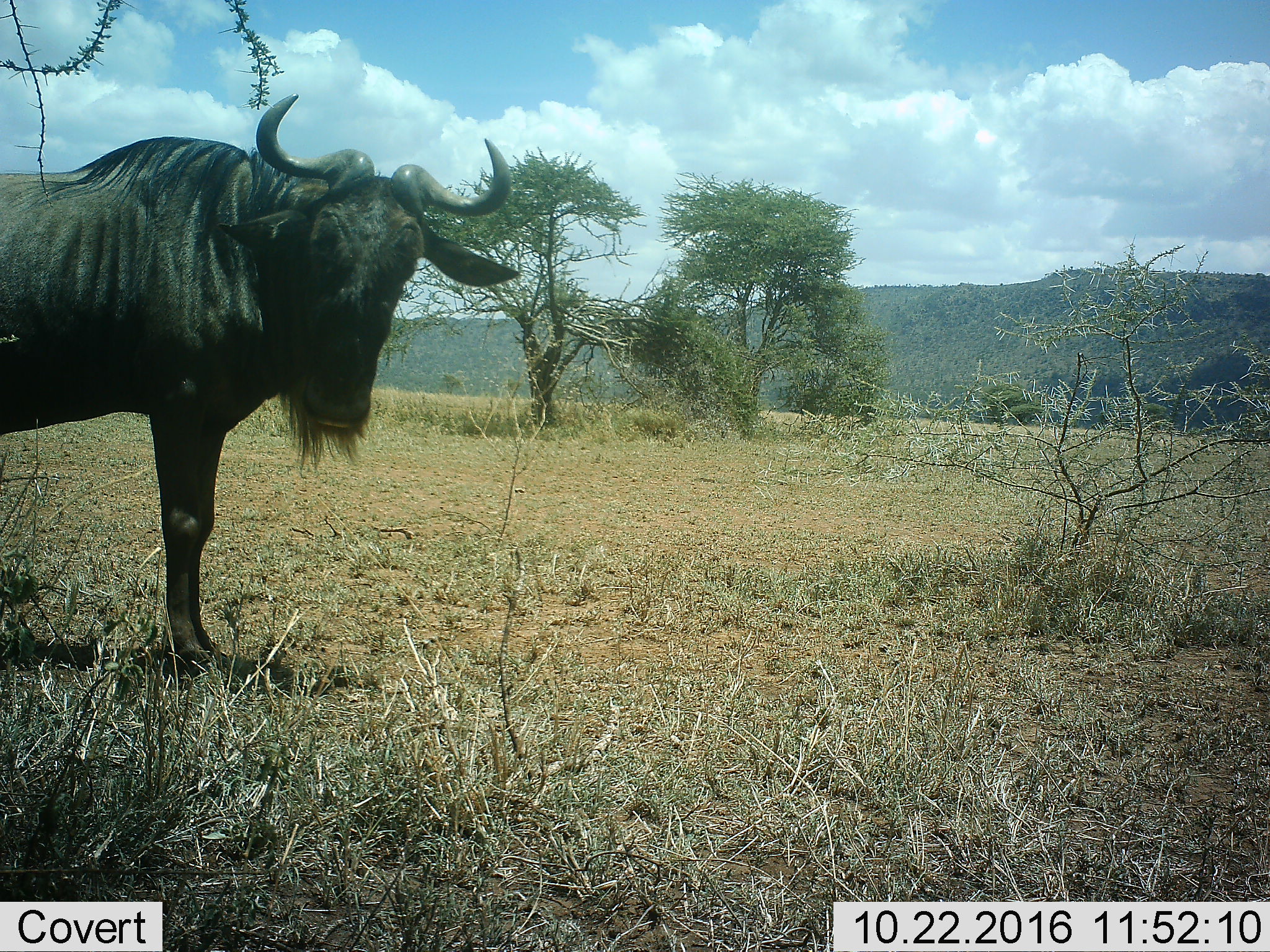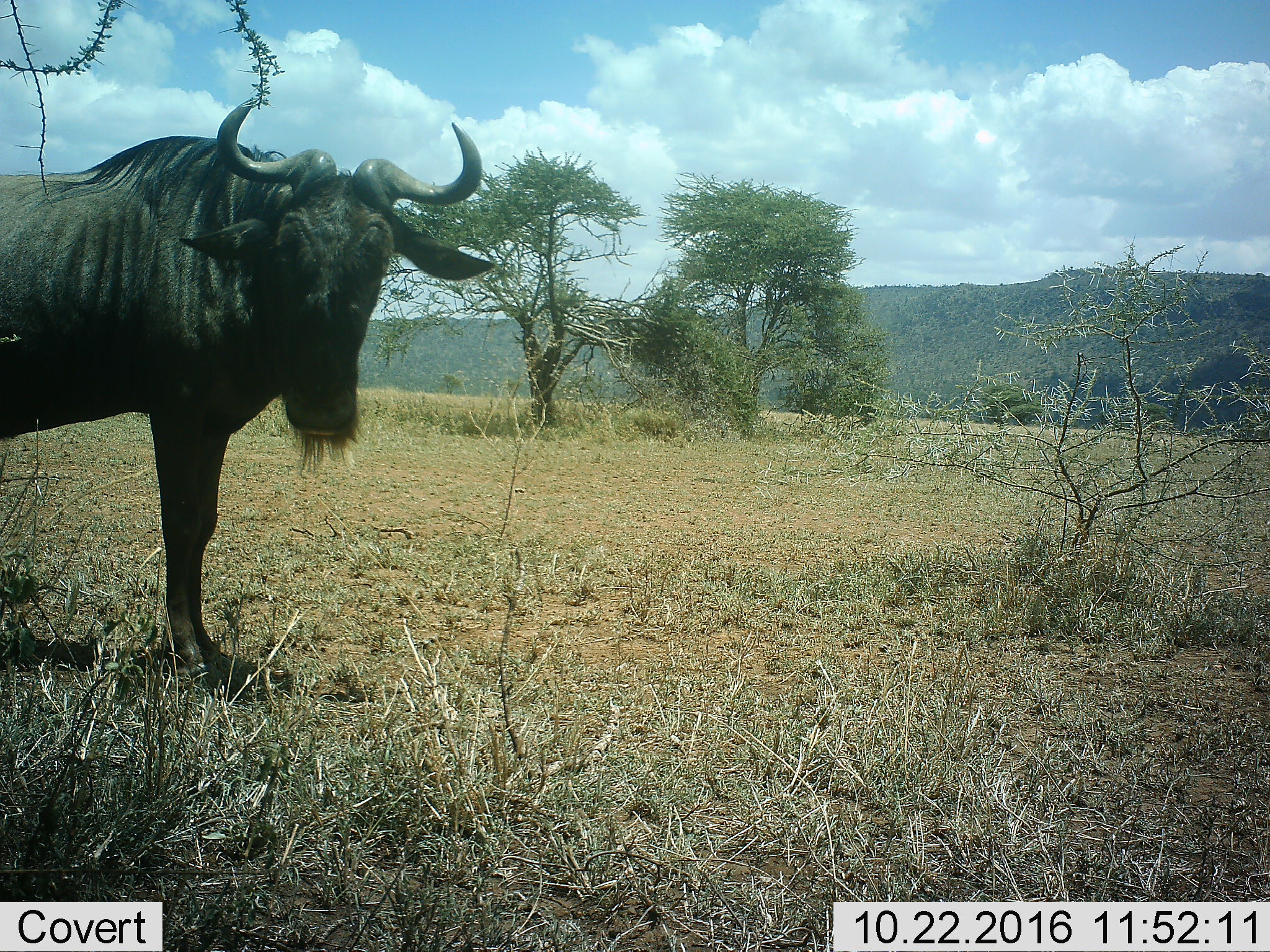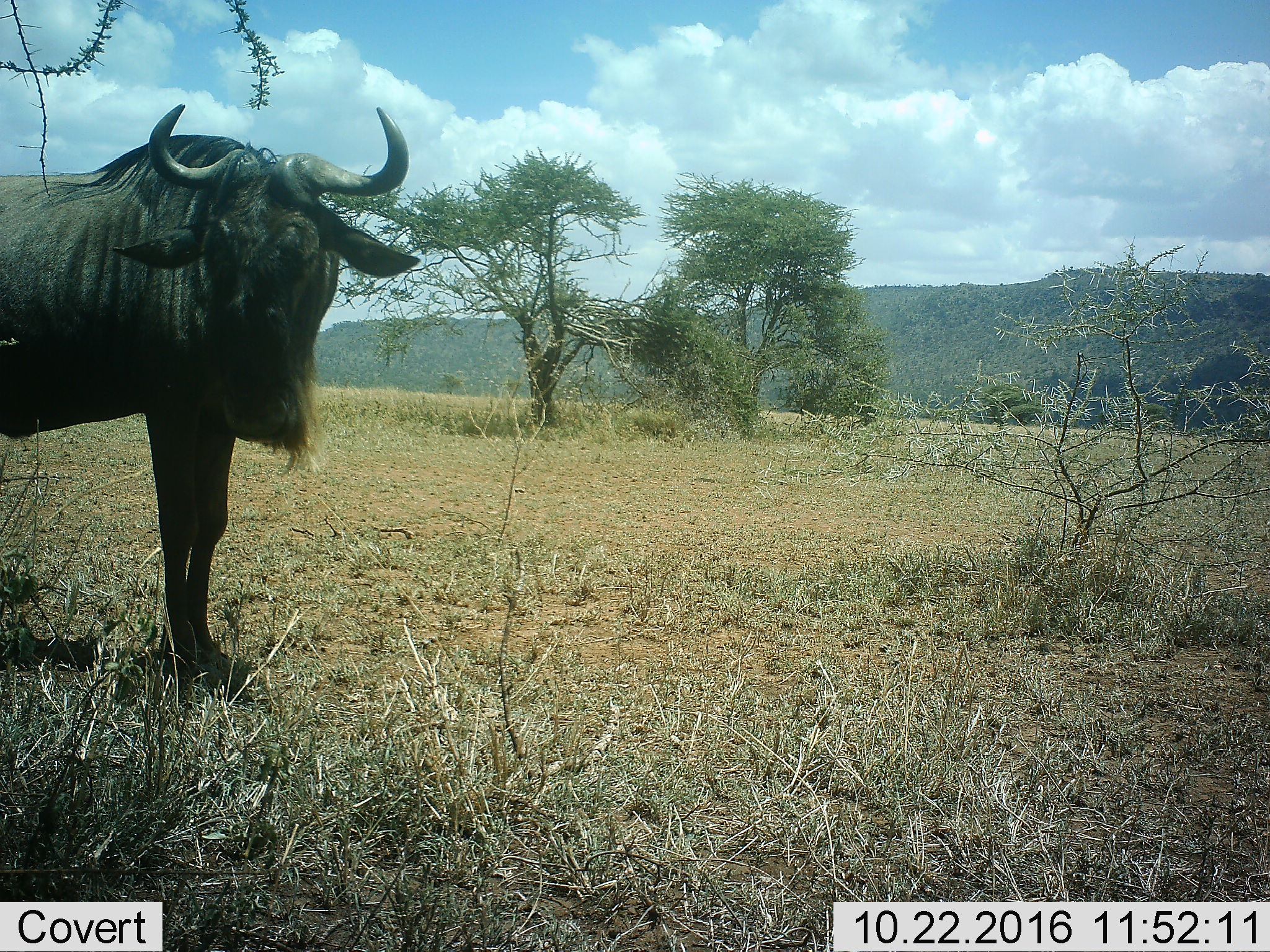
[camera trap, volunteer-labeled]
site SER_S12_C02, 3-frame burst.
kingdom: Animalia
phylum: Chordata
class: Mammalia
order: Artiodactyla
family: Bovidae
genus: Connochaetes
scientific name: Connochaetes taurinus taurinus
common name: blue wildebeest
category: wildebeestblue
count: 1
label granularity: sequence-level